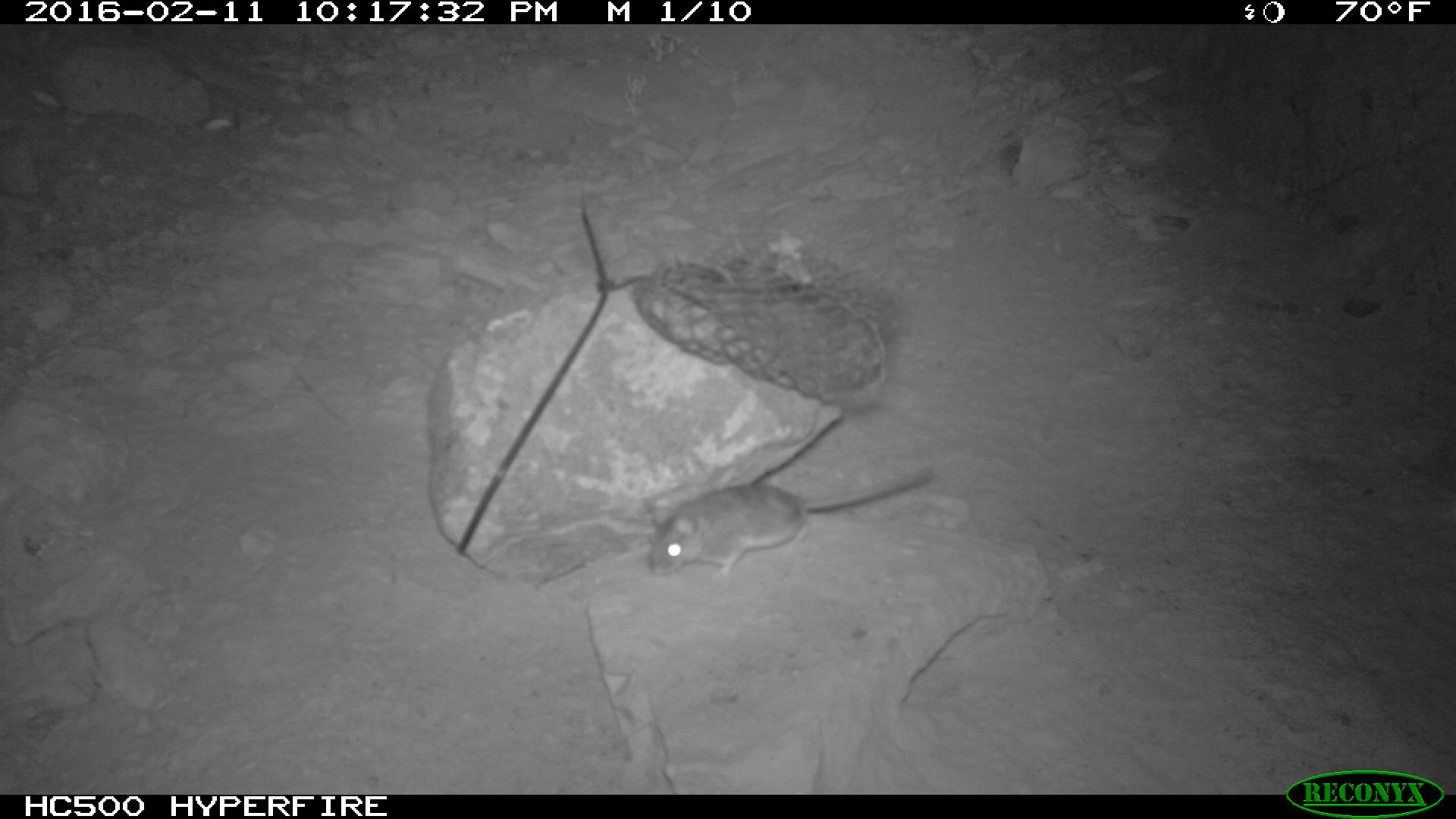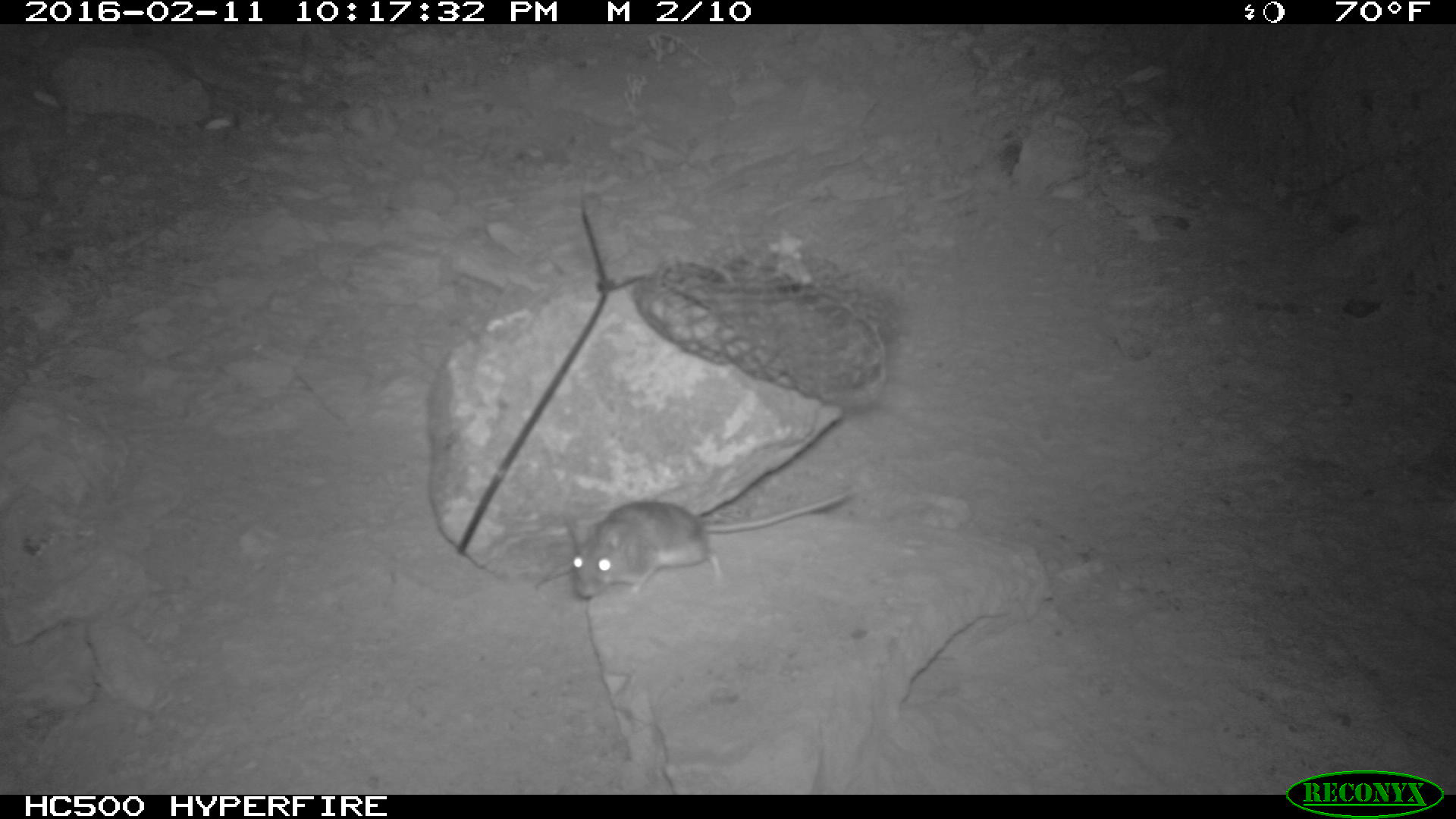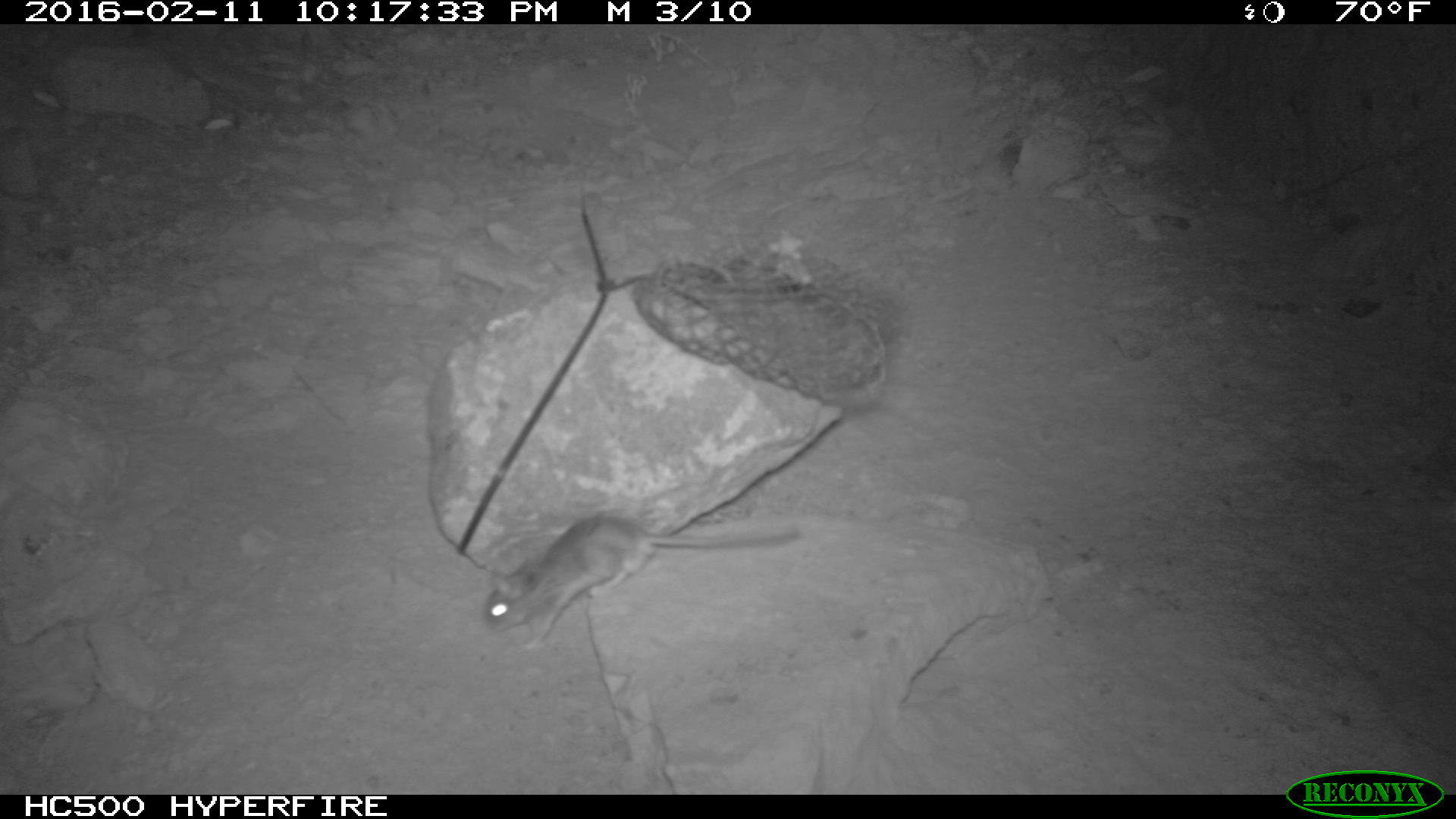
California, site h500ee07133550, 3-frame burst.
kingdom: Animalia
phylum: Chordata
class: Mammalia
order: Rodentia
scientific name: Rodentia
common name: rodent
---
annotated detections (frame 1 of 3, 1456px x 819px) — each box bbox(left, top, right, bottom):
rodent: bbox(645, 466, 934, 579)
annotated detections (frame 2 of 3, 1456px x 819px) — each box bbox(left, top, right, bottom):
rodent: bbox(571, 489, 853, 598)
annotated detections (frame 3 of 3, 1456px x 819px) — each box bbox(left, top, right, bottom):
rodent: bbox(481, 514, 802, 651)